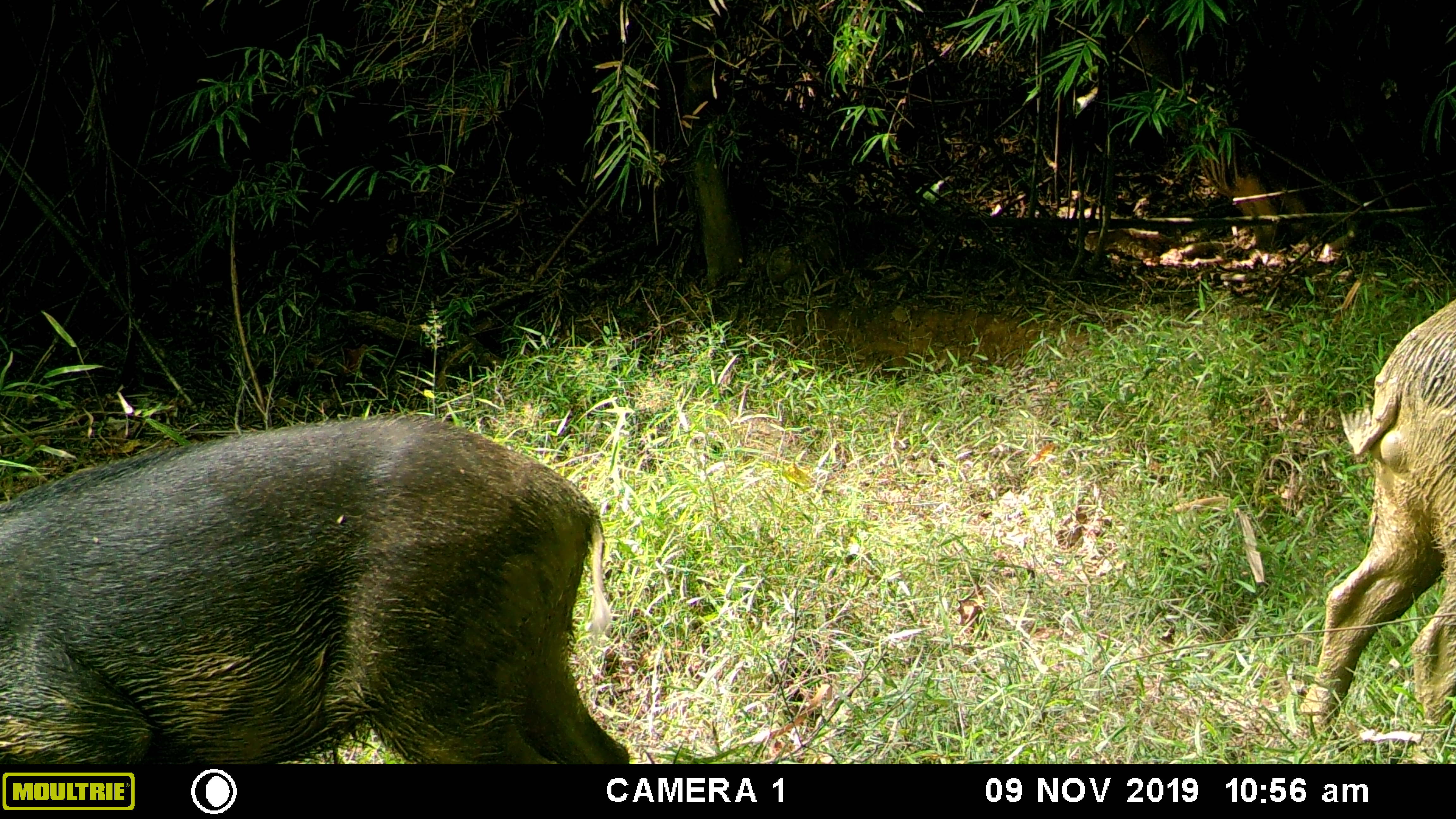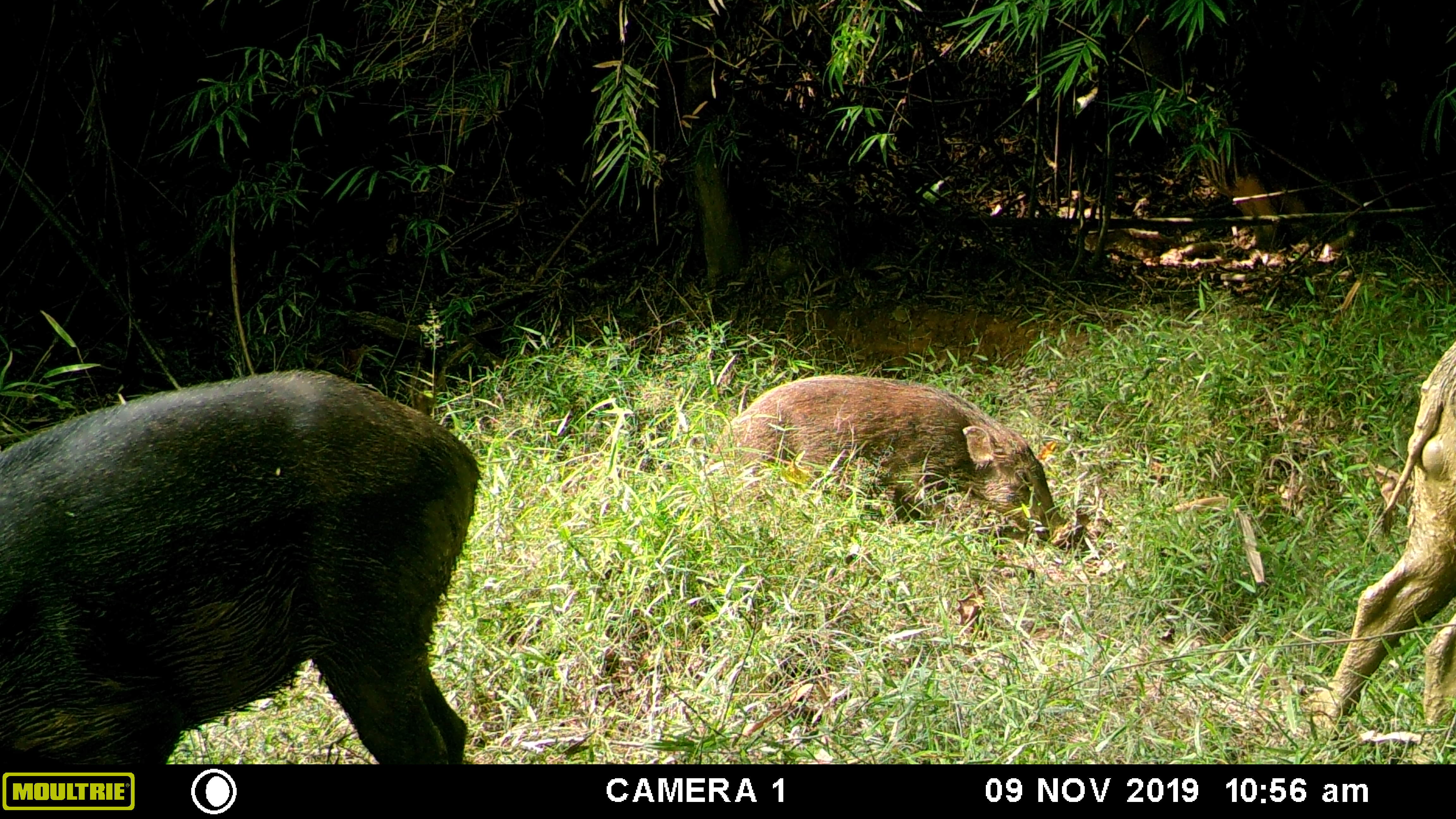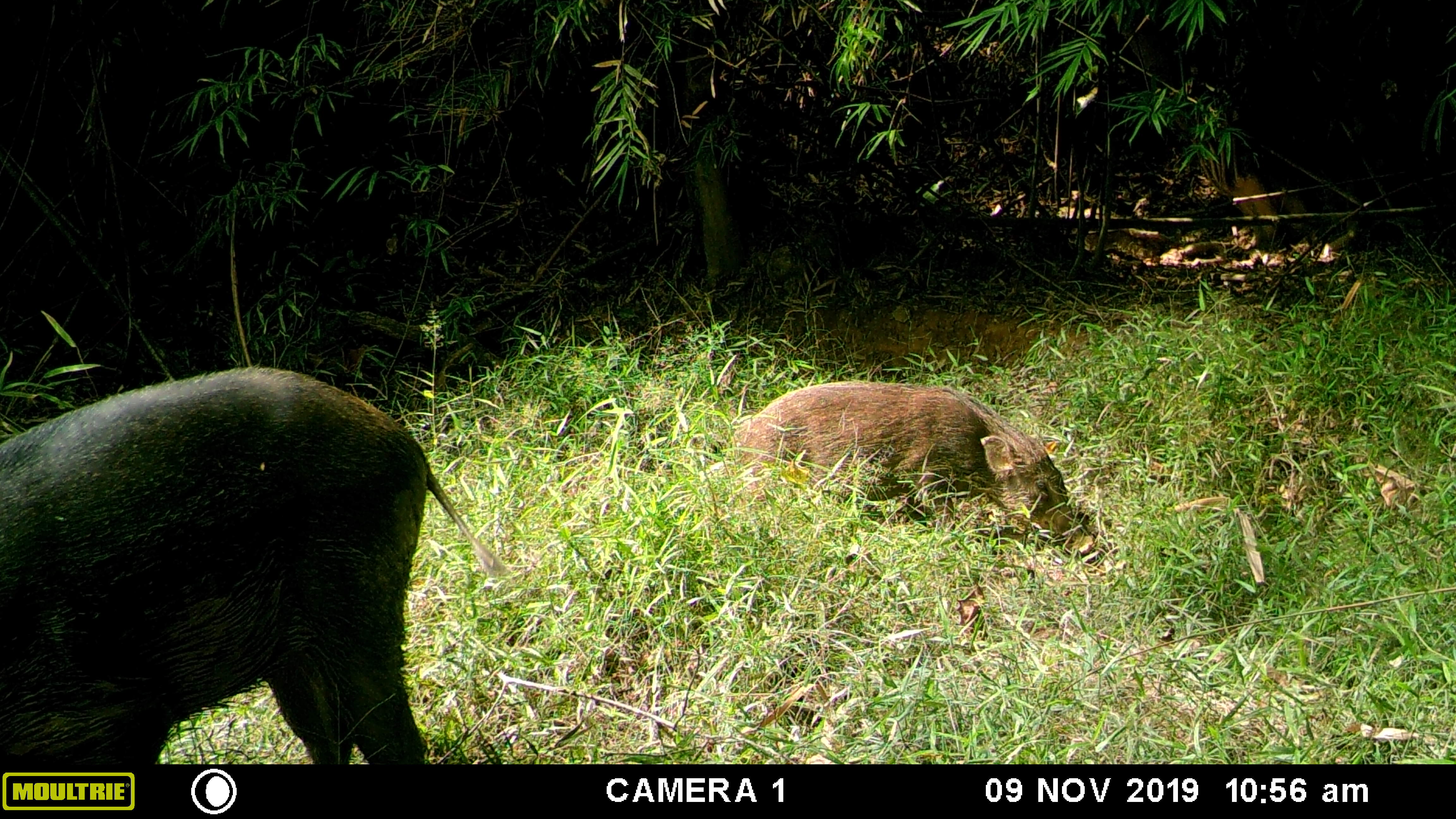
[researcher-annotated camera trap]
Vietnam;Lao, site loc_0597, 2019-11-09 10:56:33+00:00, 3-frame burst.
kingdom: Animalia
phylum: Chordata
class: Mammalia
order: Artiodactyla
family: Suidae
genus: Sus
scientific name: Sus scrofa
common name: eurasian wild pig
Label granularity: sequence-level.